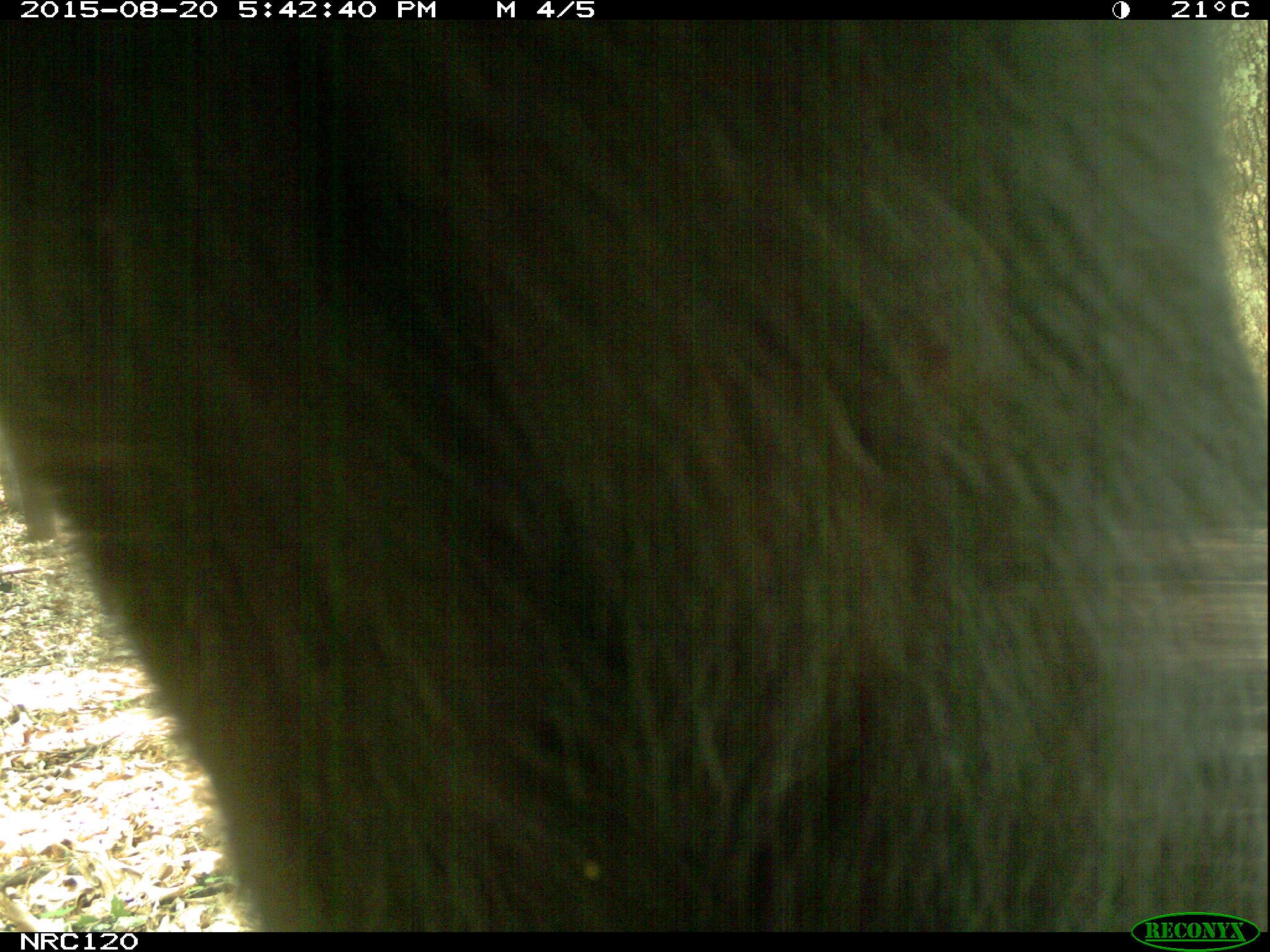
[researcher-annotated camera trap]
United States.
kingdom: Animalia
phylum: Chordata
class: Mammalia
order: Carnivora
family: Ursidae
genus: Ursus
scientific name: Ursus americanus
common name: american black bear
American Black Bear (Ursus americanus).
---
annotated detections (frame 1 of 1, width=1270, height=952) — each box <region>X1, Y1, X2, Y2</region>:
American Black Bear: <region>13, 32, 1270, 927</region>